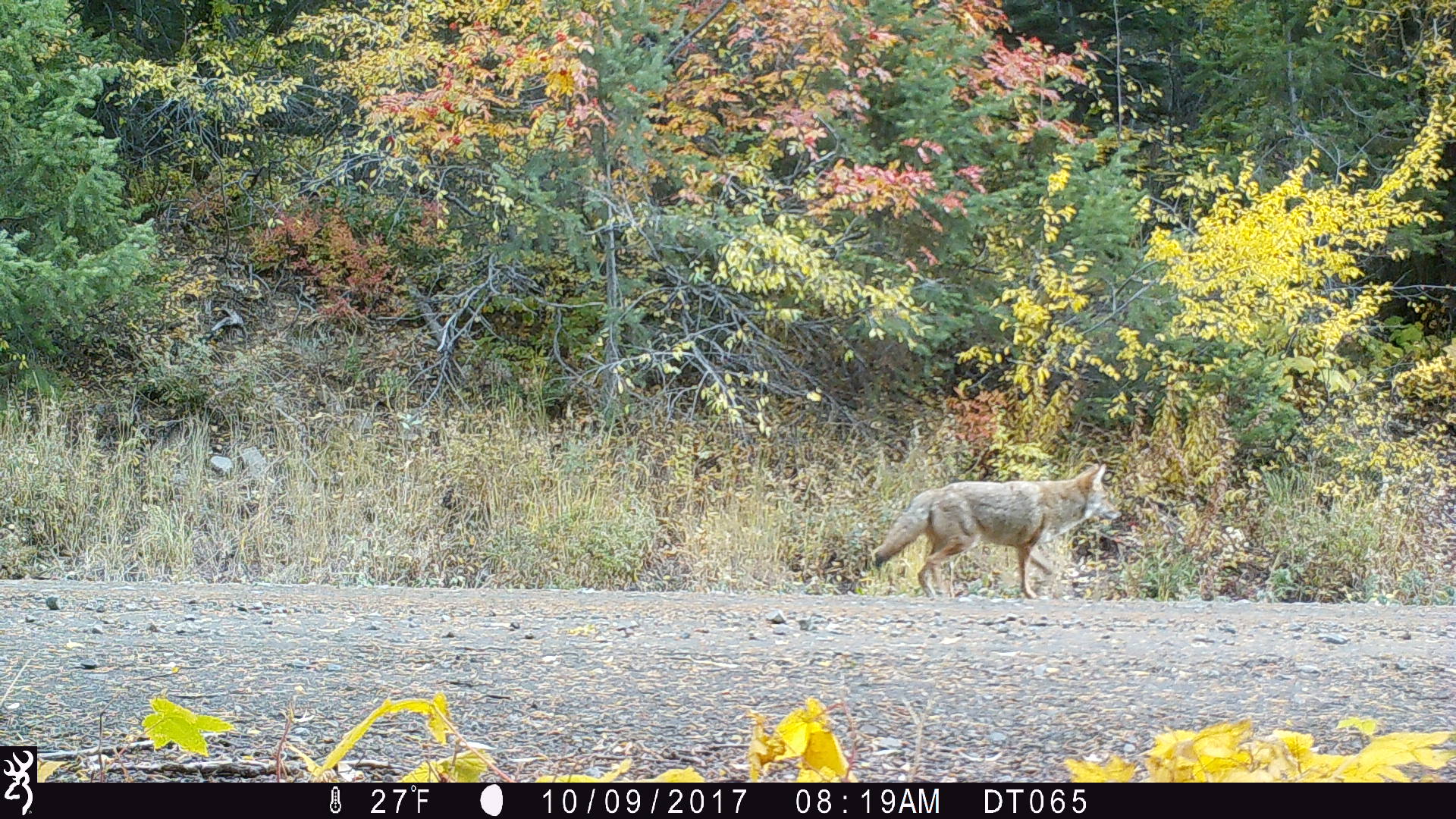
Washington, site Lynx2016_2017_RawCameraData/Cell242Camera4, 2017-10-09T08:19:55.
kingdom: Animalia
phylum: Chordata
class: Mammalia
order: Carnivora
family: Canidae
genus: Canis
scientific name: Canis latrans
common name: coyote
Canis latrans (coyote). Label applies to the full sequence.